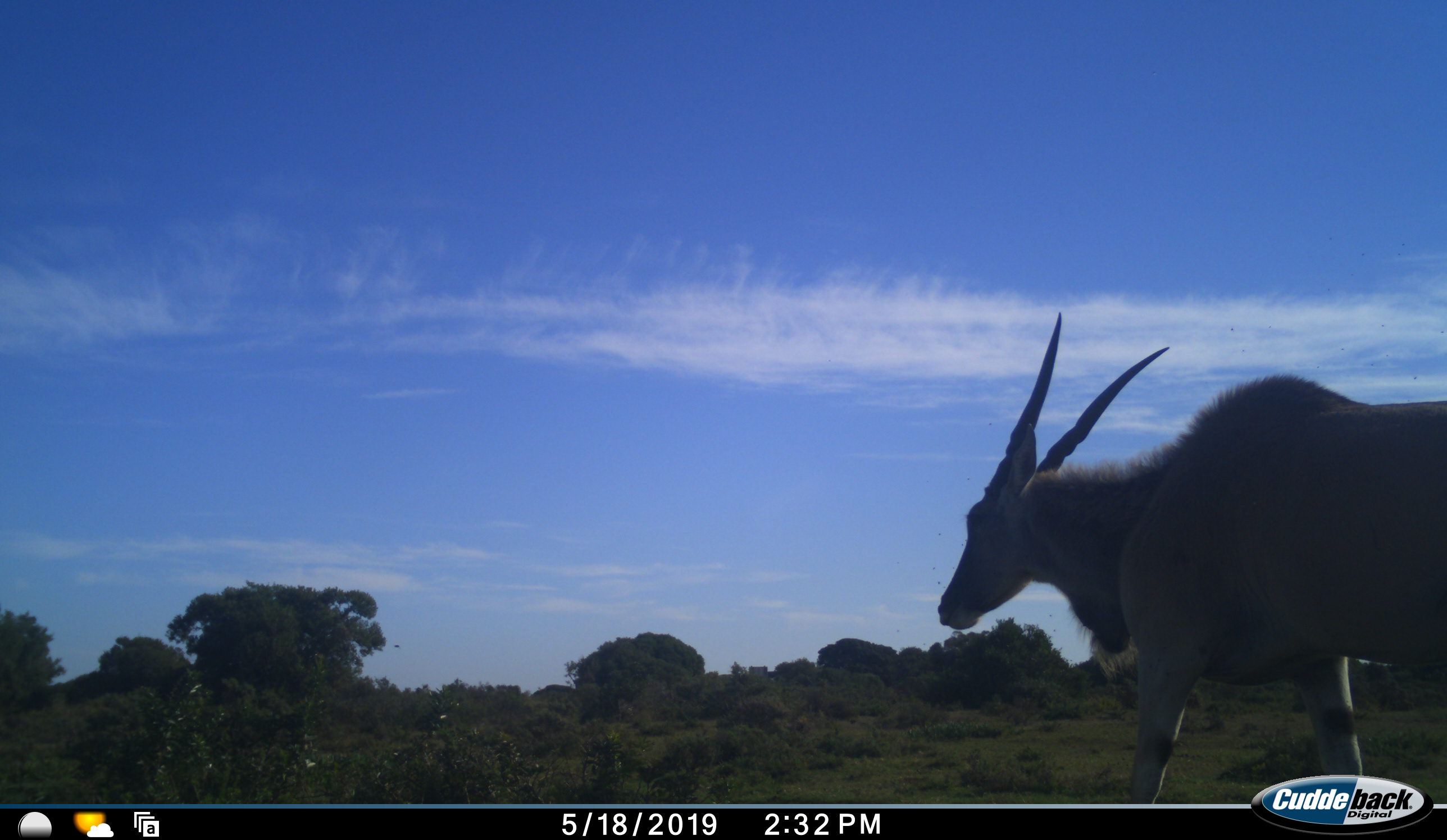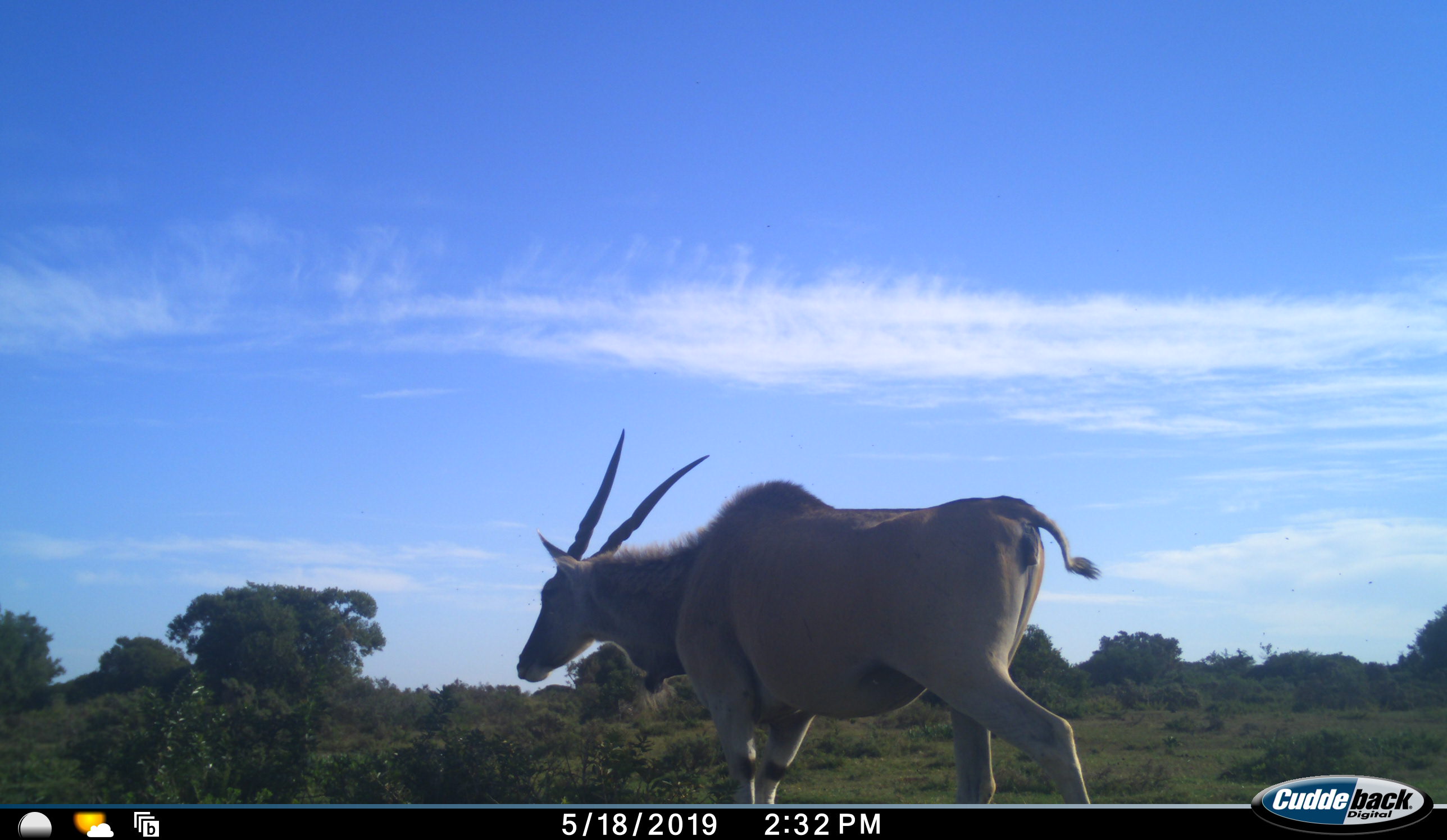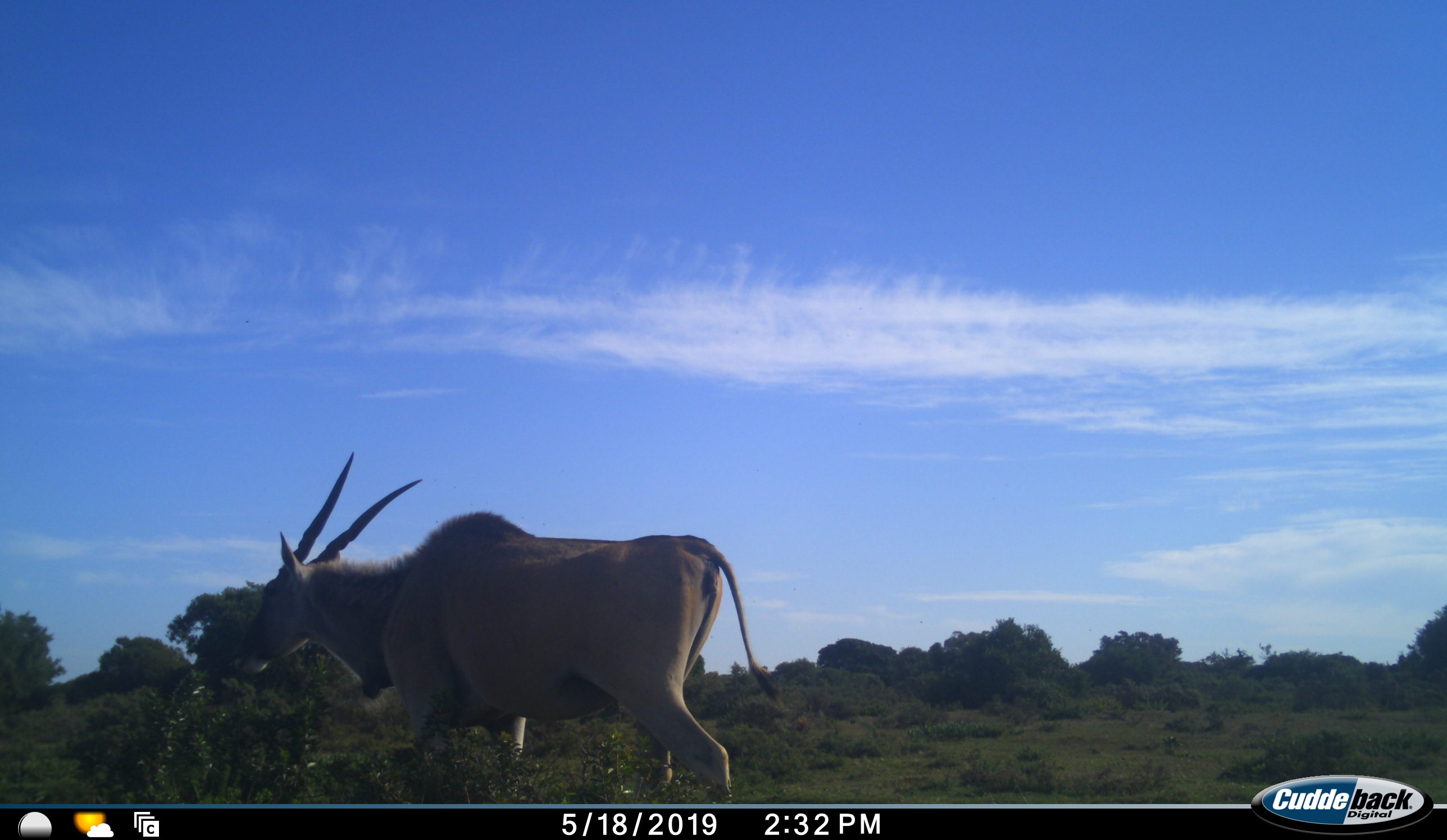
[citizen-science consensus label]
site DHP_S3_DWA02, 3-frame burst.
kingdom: Animalia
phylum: Chordata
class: Mammalia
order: Artiodactyla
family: Bovidae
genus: Tragelaphus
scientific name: Tragelaphus oryx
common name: eland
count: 1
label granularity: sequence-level